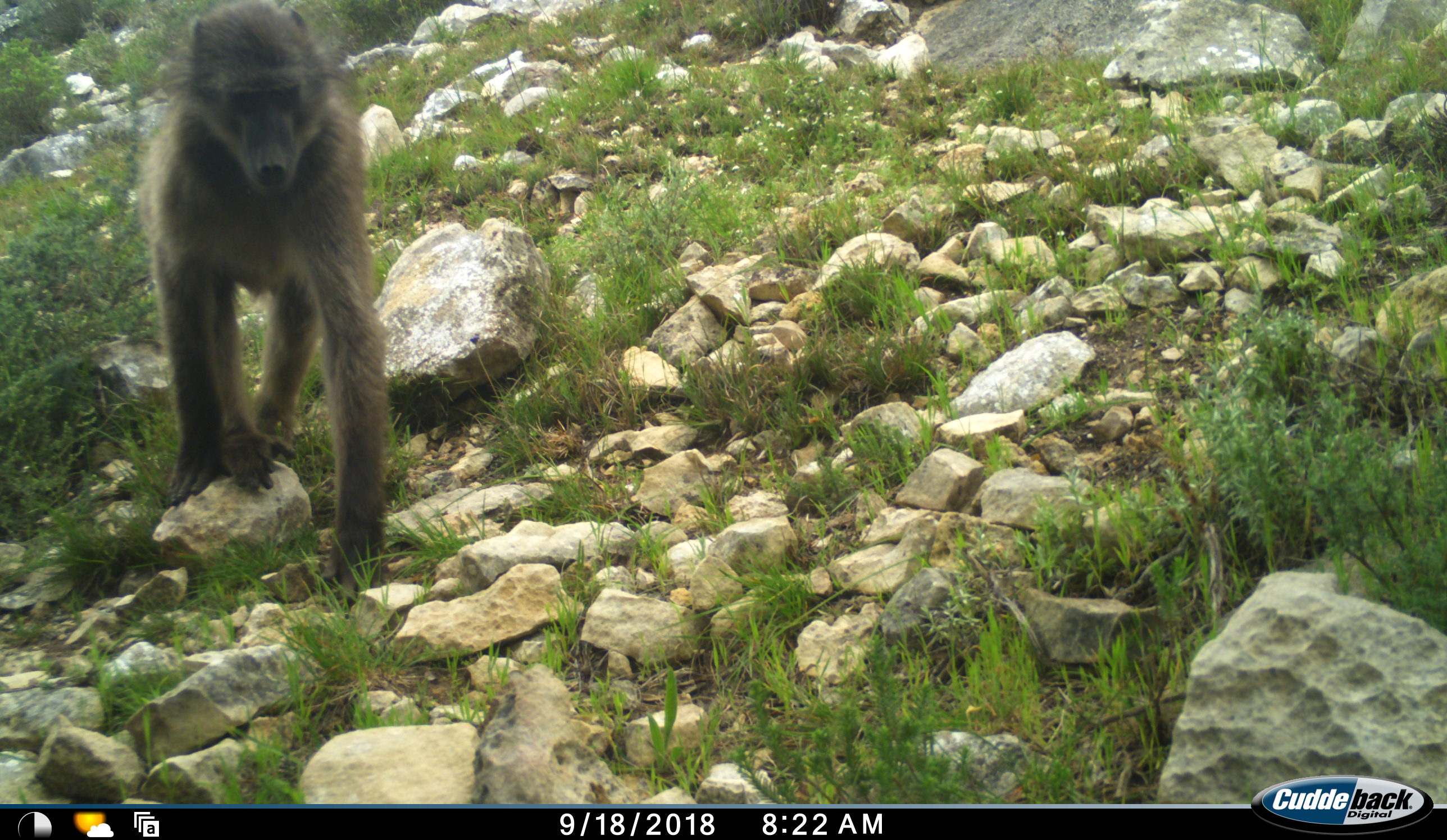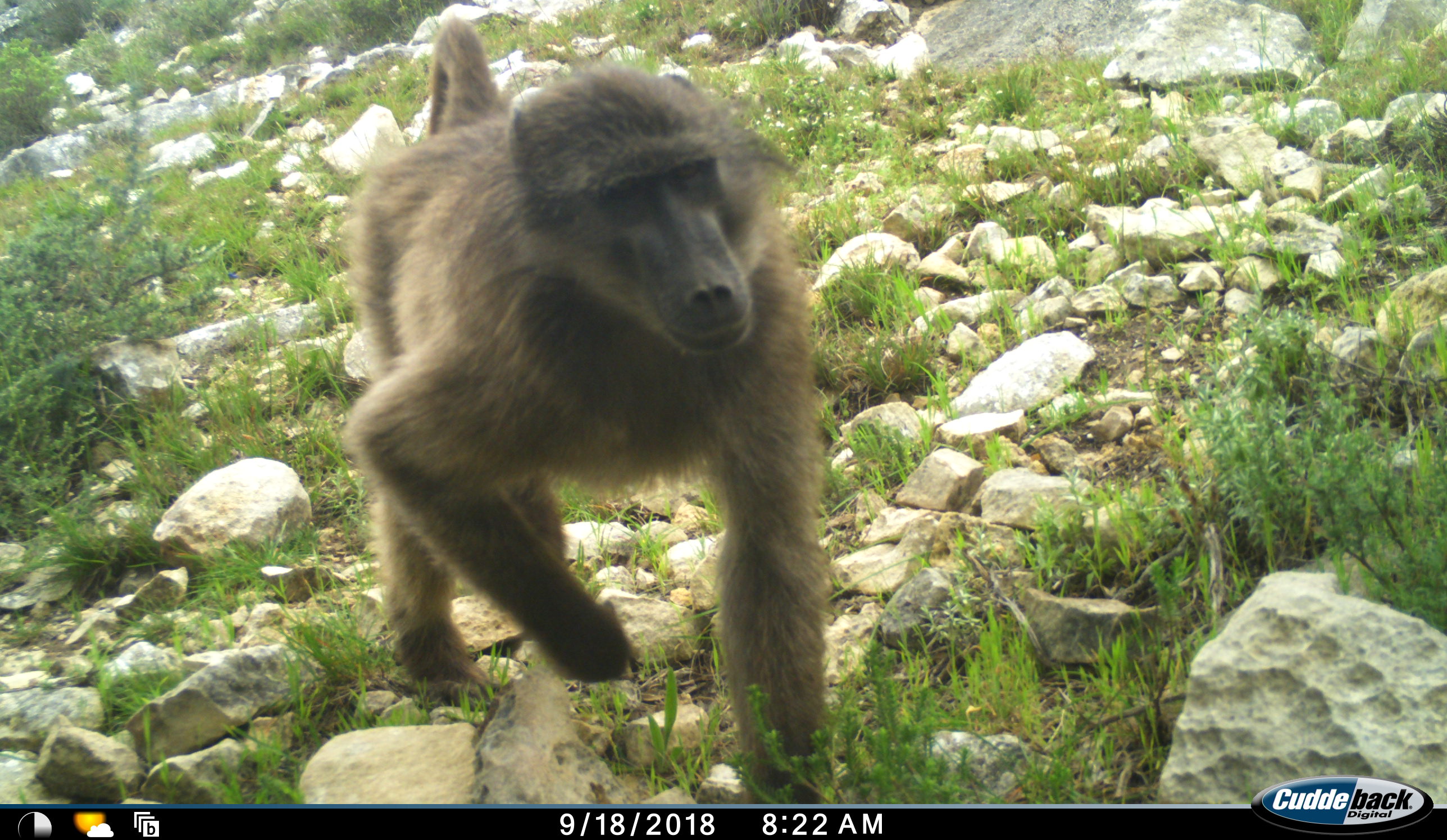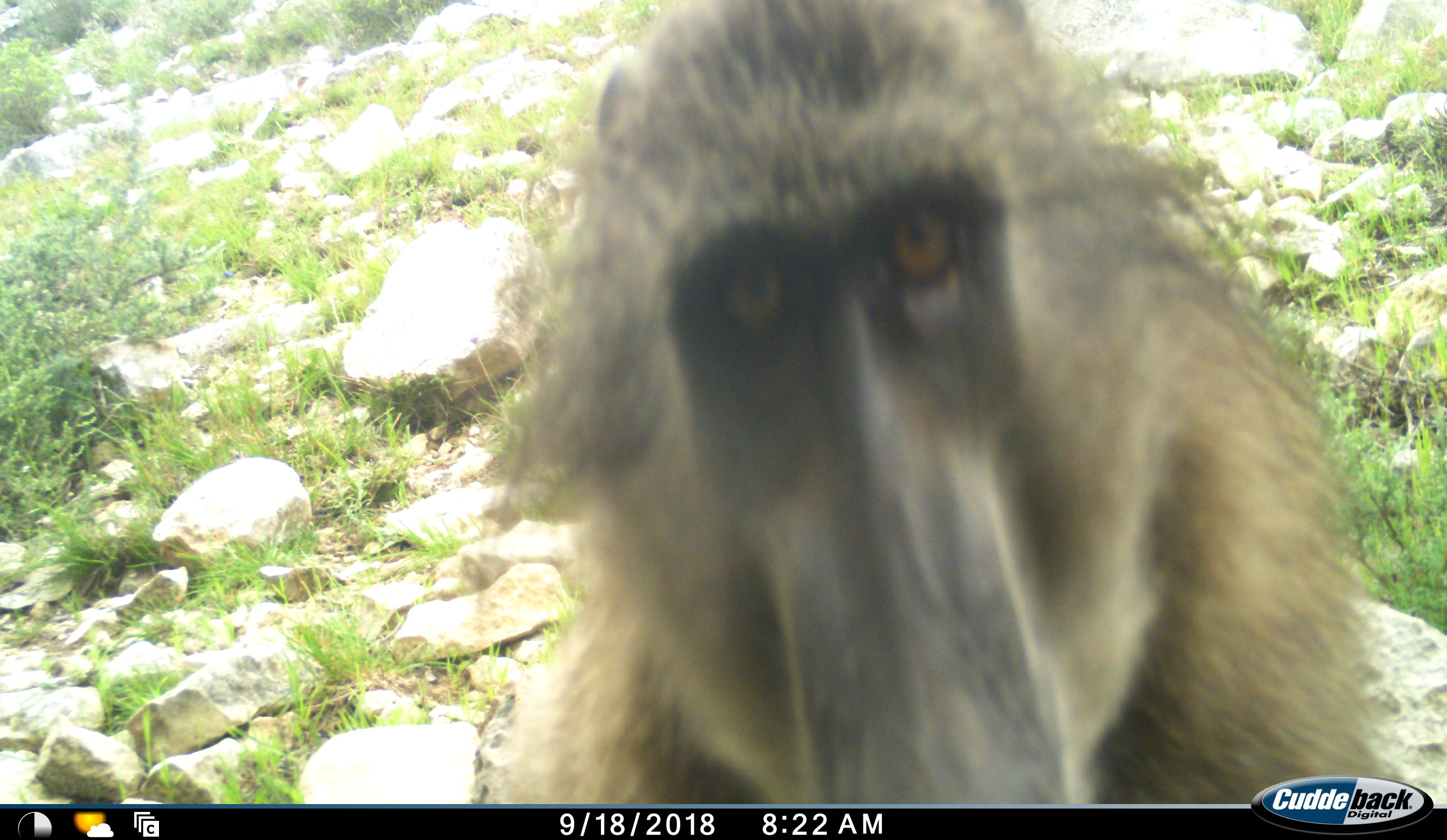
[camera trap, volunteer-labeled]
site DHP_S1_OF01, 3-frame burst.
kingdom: Animalia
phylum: Chordata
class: Mammalia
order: Primates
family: Cercopithecidae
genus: Papio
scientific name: Papio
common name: baboon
Baboon (Papio), count 1. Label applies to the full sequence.